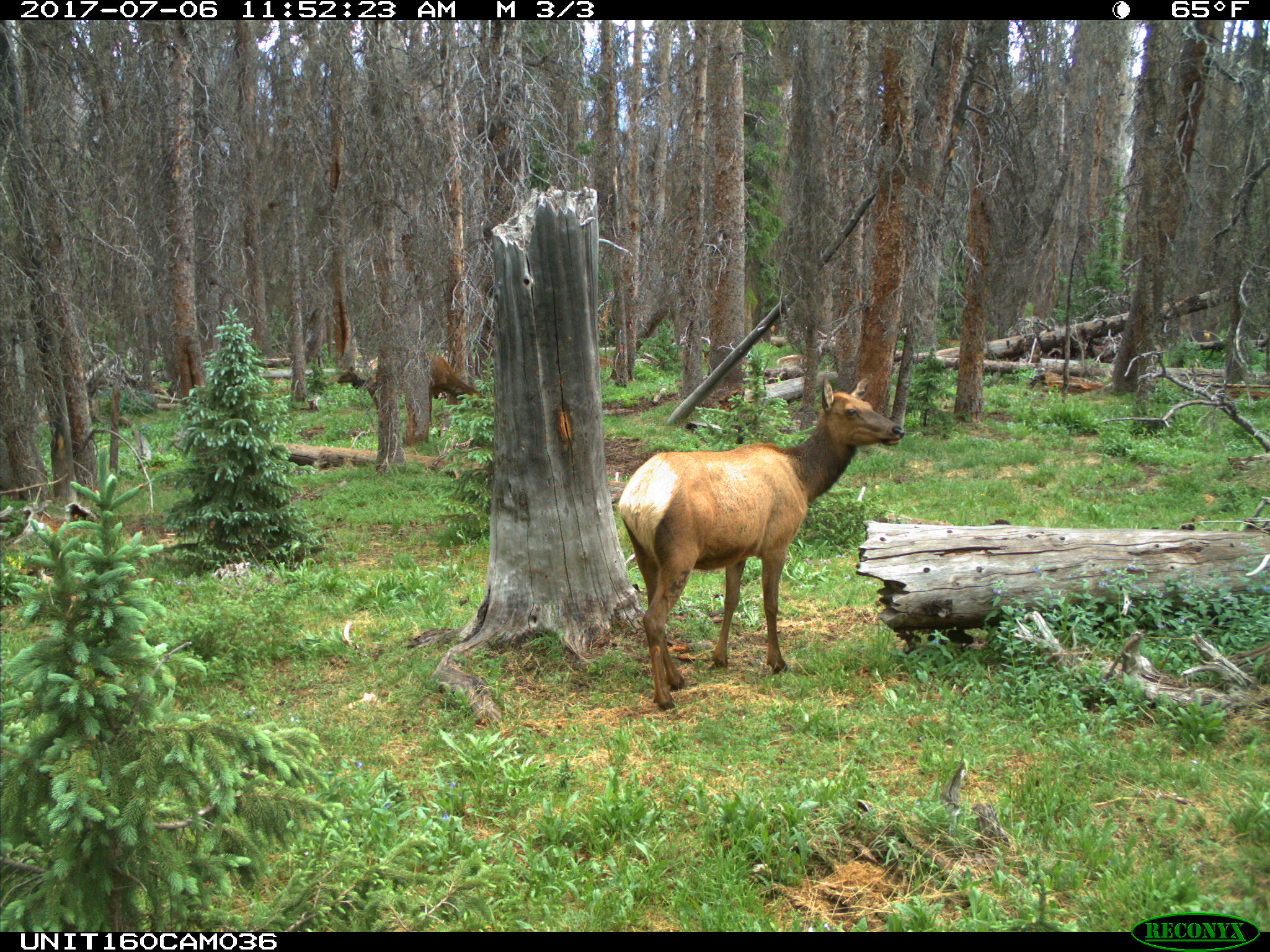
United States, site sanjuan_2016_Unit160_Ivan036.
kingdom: Animalia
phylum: Chordata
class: Mammalia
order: Artiodactyla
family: Cervidae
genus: Cervus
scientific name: Cervus elaphus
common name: red deer